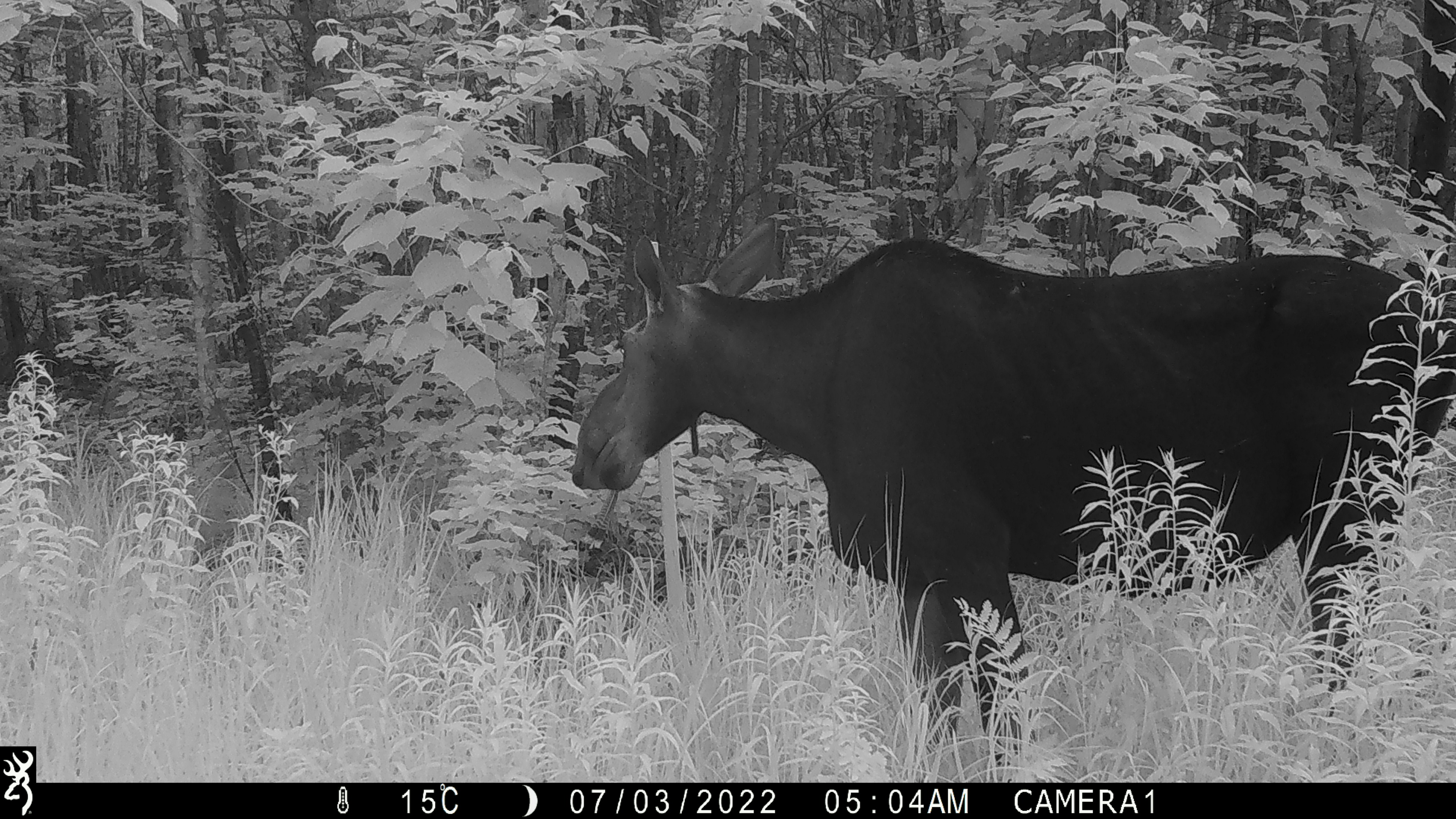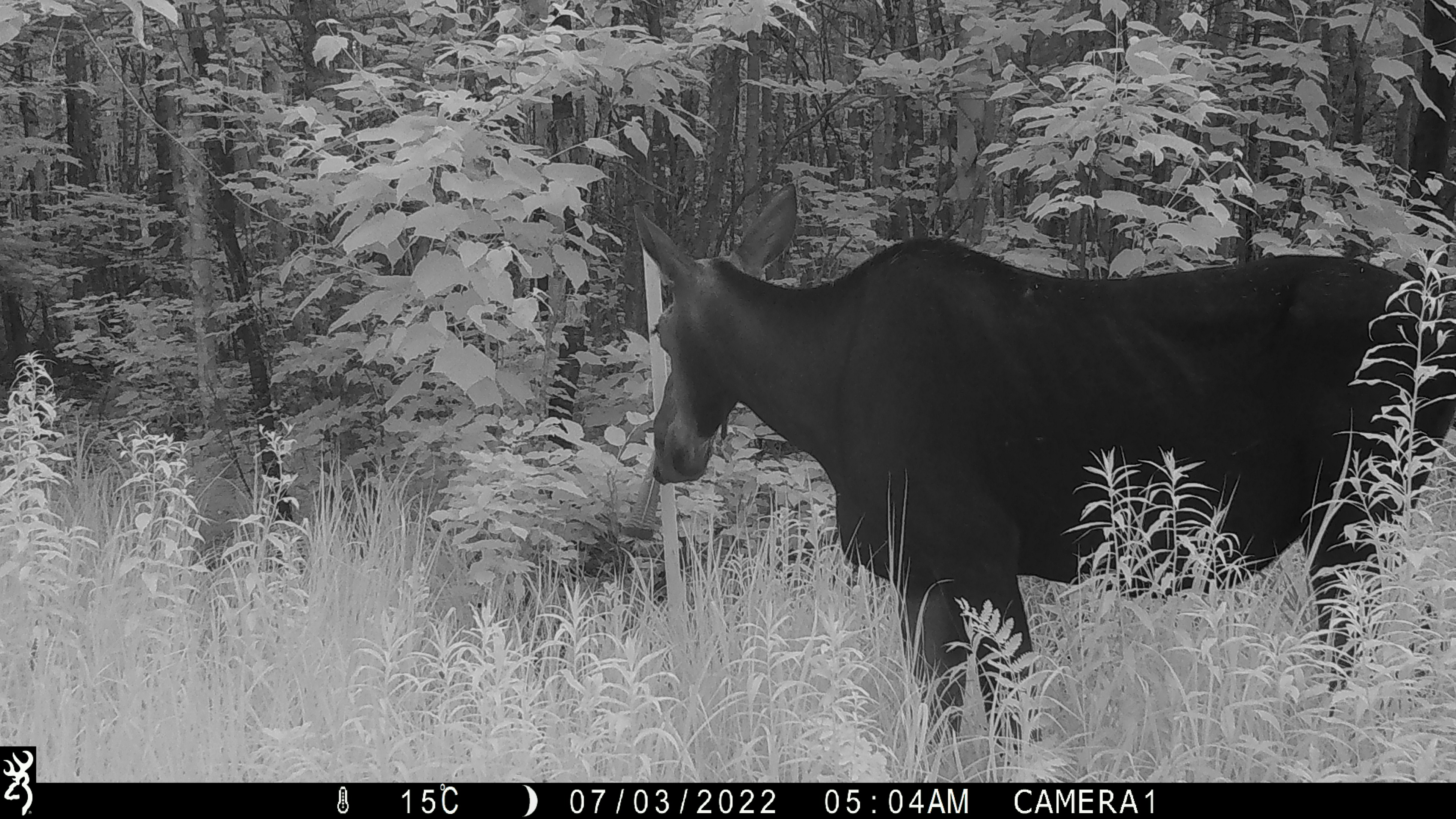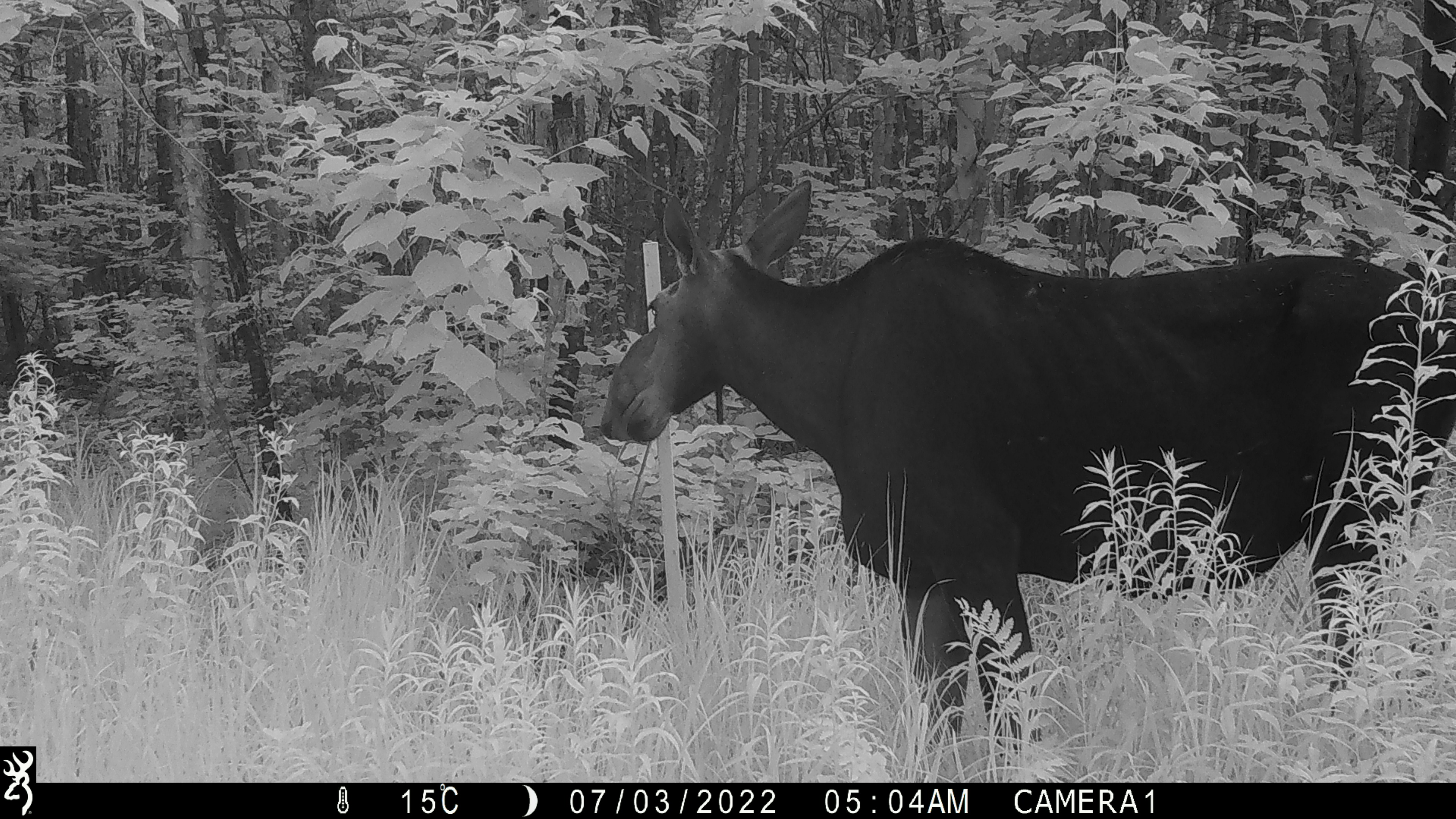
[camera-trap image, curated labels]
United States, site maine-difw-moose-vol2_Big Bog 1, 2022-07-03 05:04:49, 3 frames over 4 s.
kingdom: Animalia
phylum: Chordata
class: Mammalia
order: Artiodactyla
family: Cervidae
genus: Alces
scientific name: Alces alces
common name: moose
Moose (Alces alces).